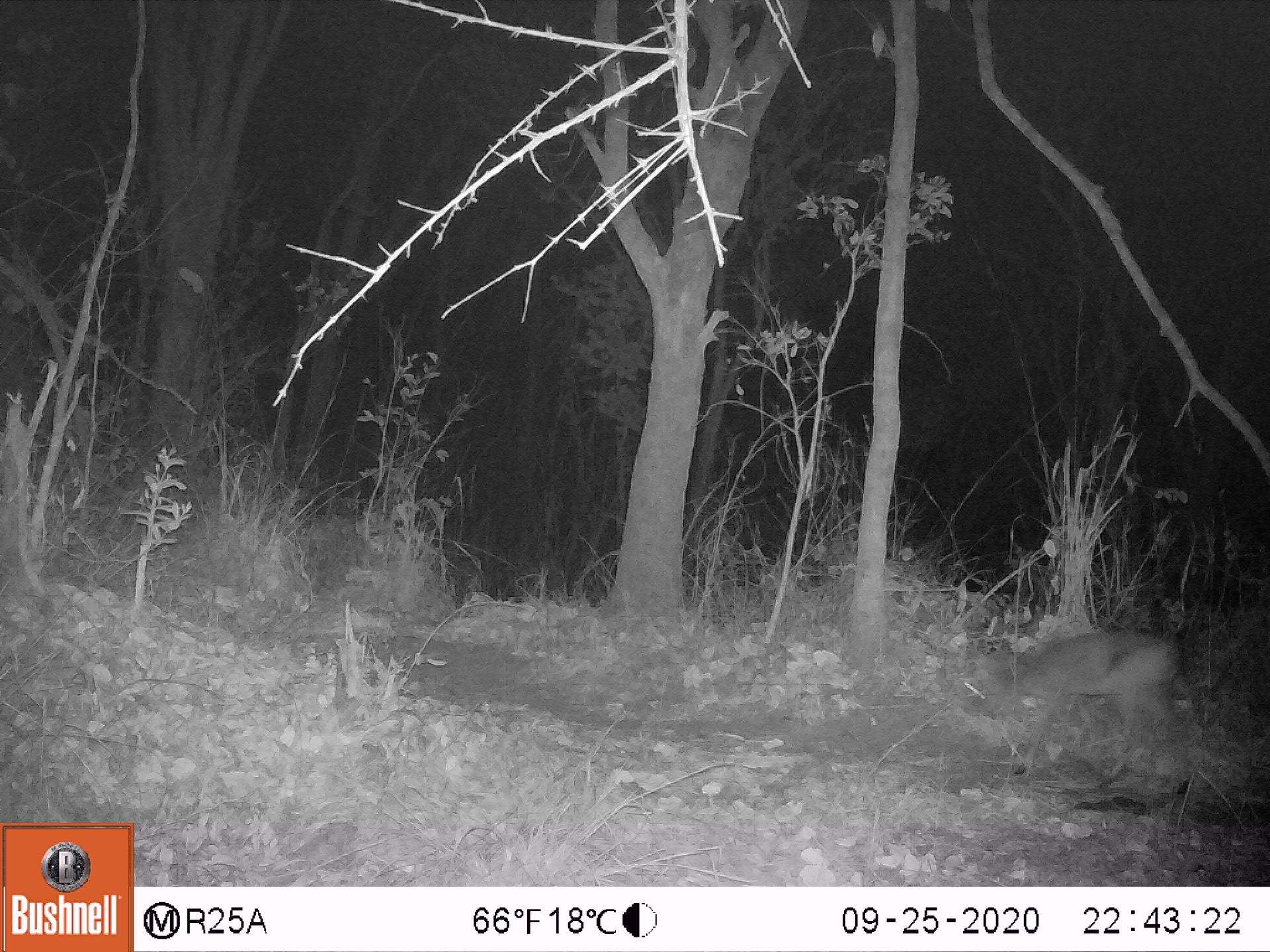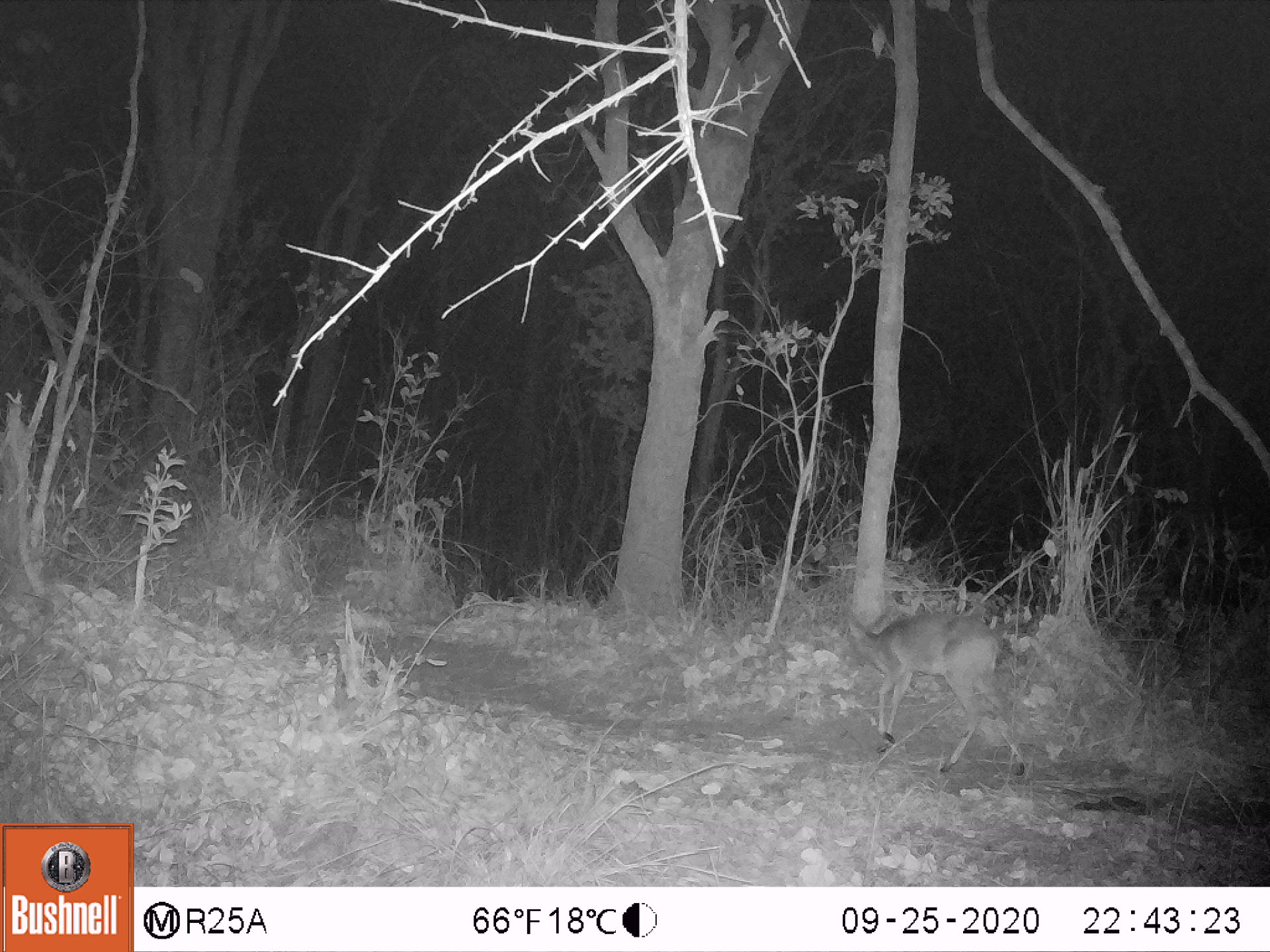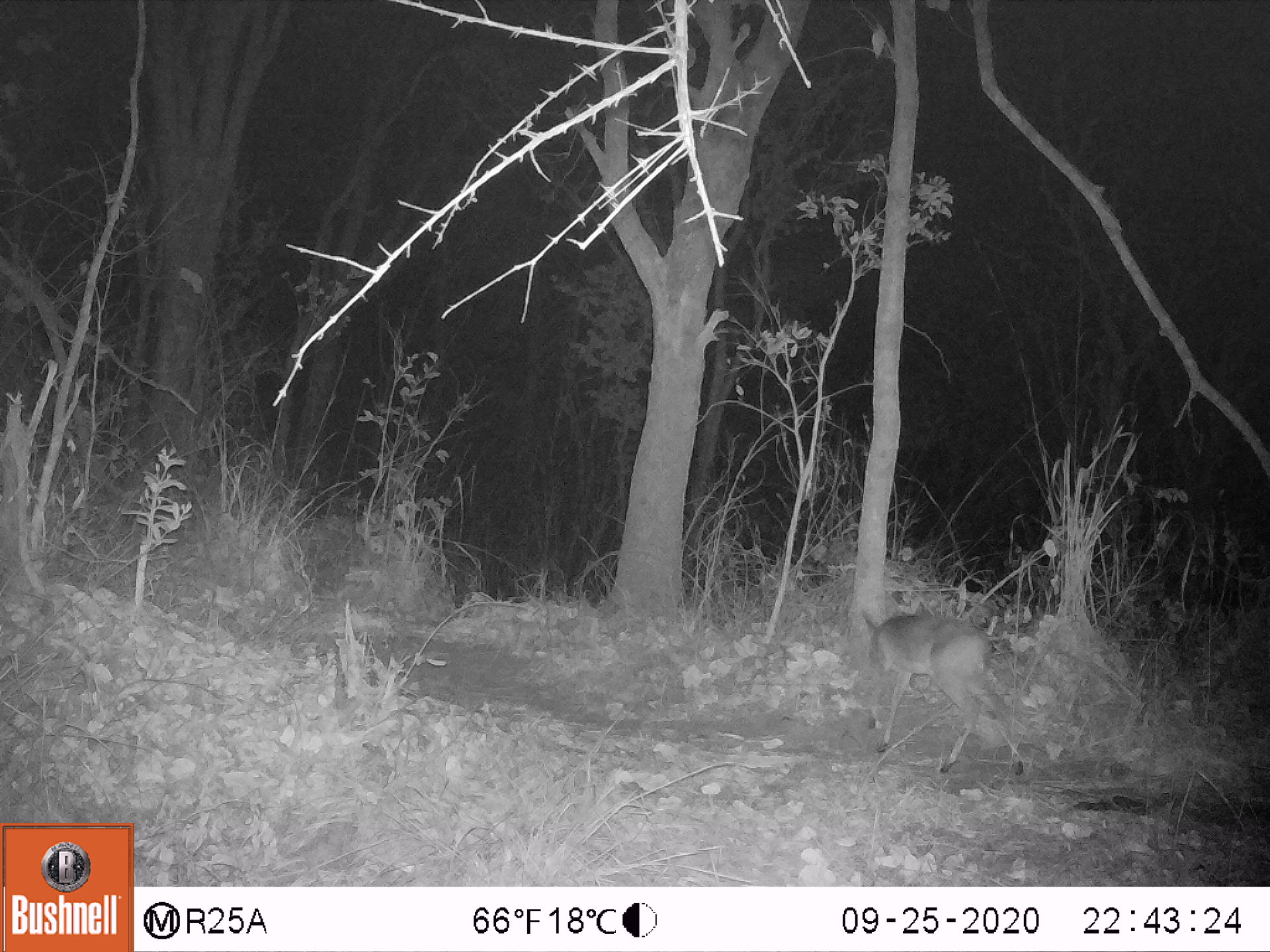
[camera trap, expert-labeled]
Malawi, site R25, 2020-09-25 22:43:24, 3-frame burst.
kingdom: Animalia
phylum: Chordata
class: Mammalia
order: Artiodactyla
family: Bovidae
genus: Sylvicapra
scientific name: Sylvicapra grimmia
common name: common duiker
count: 1